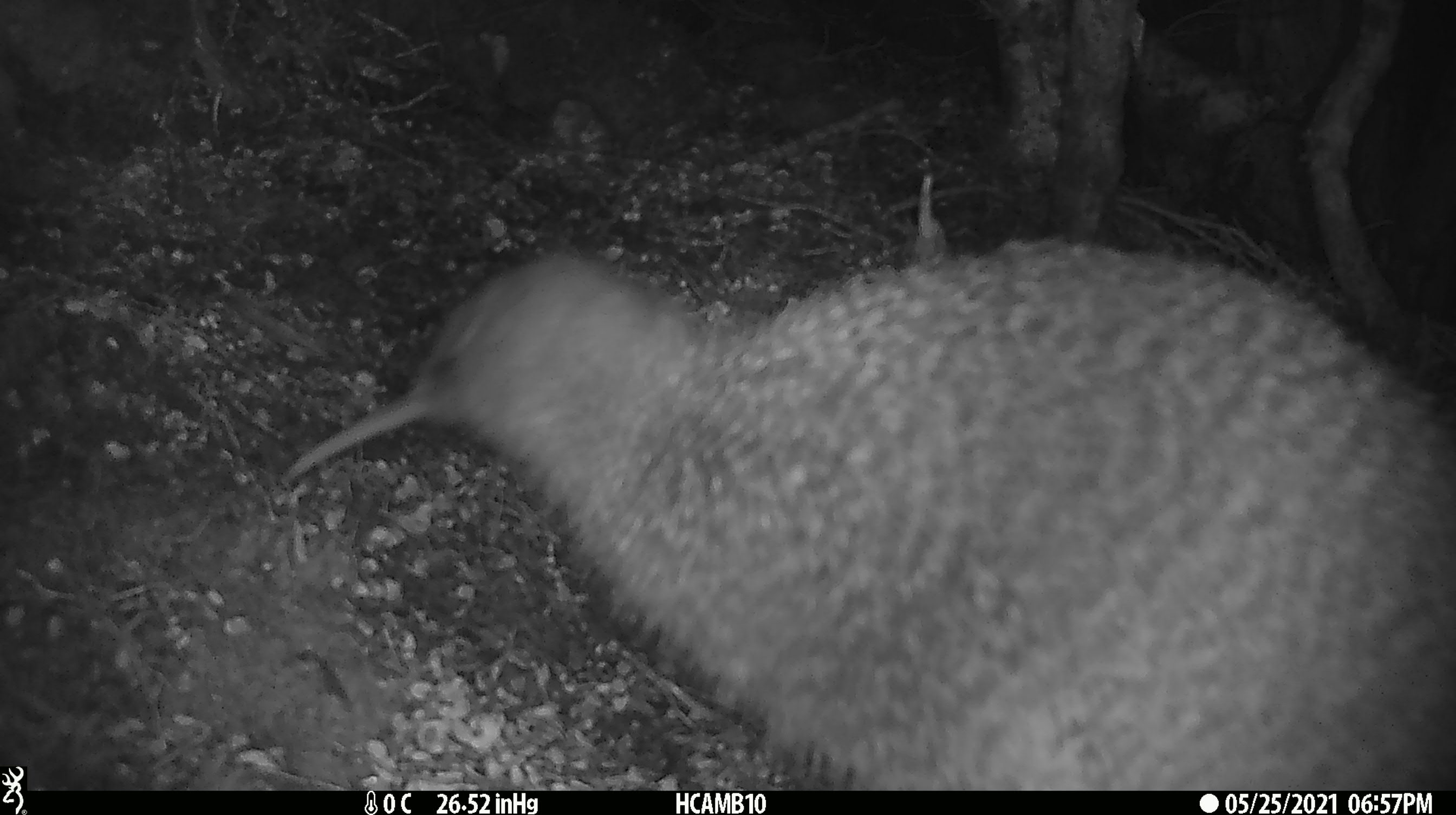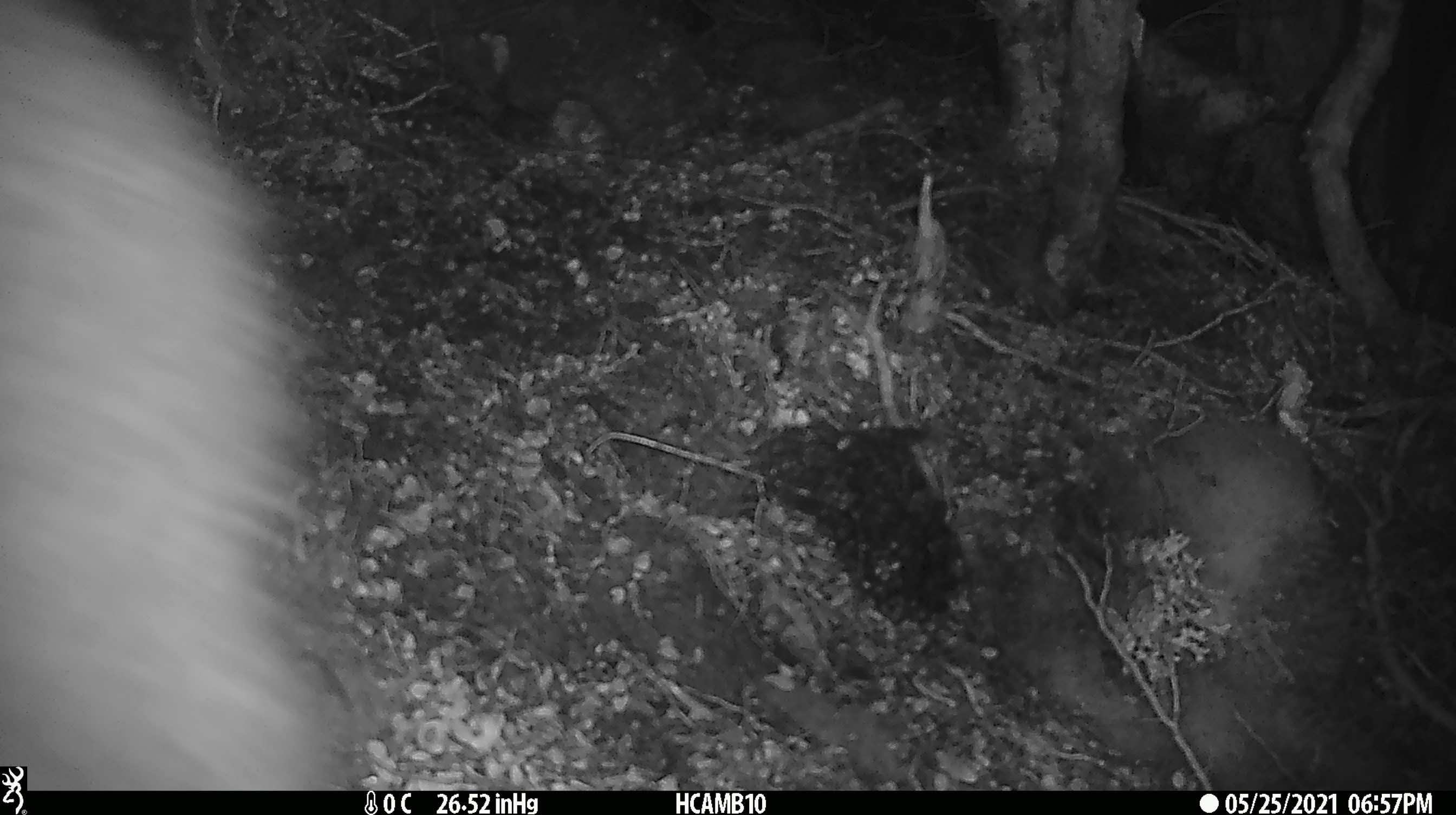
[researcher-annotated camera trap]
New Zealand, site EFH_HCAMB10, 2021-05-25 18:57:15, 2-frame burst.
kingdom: Animalia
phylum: Chordata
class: Aves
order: Apterygiformes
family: Apterygidae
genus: Apteryx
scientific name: Apteryx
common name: kiwi